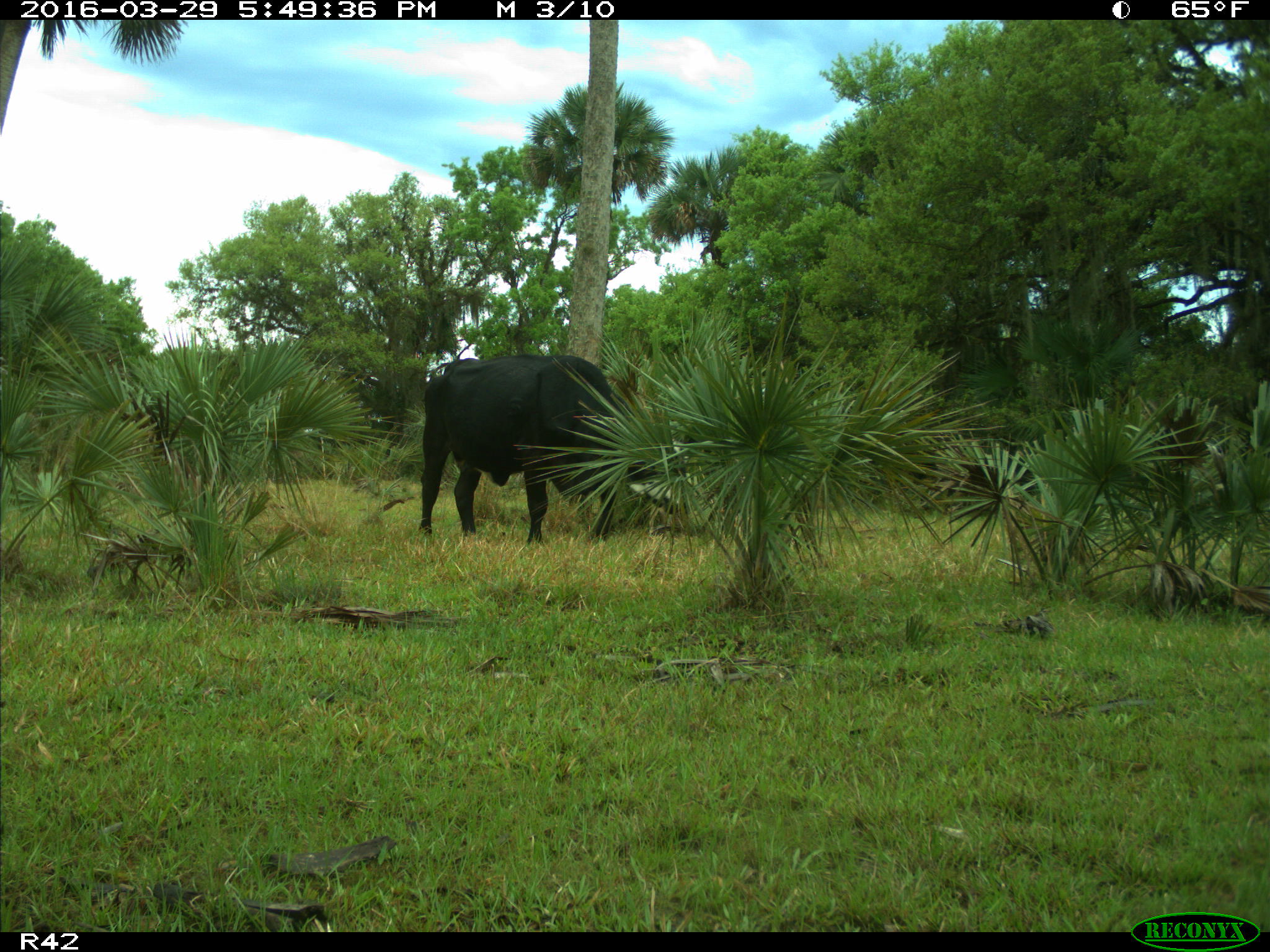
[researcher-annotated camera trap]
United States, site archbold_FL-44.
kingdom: Animalia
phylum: Chordata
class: Mammalia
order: Artiodactyla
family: Bovidae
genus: Bos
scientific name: Bos taurus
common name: domestic cow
Bos taurus (domestic cow).